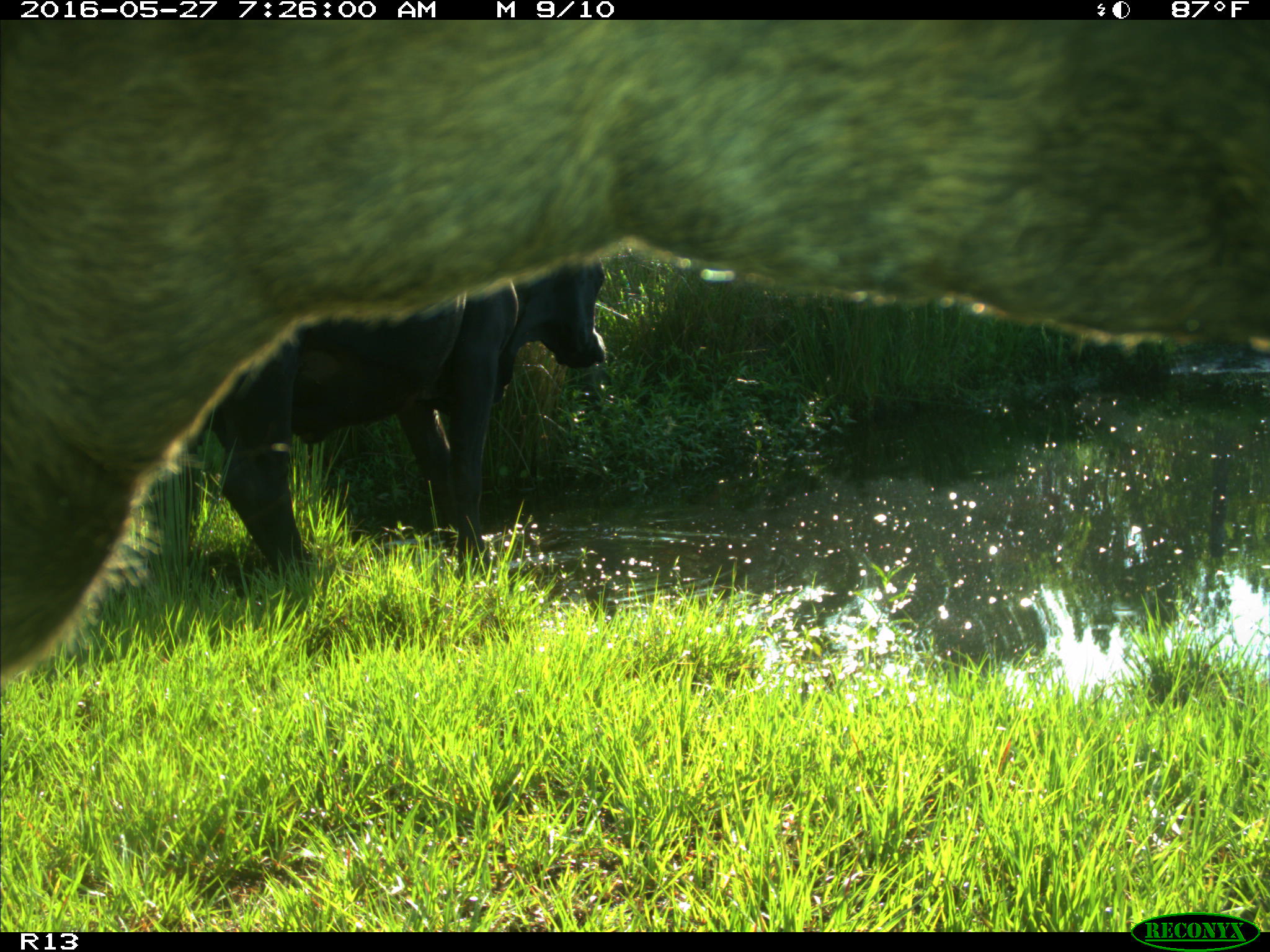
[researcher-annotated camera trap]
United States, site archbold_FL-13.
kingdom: Animalia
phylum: Chordata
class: Mammalia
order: Artiodactyla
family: Bovidae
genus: Bos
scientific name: Bos taurus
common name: domestic cow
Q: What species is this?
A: Bos taurus (domestic cow).